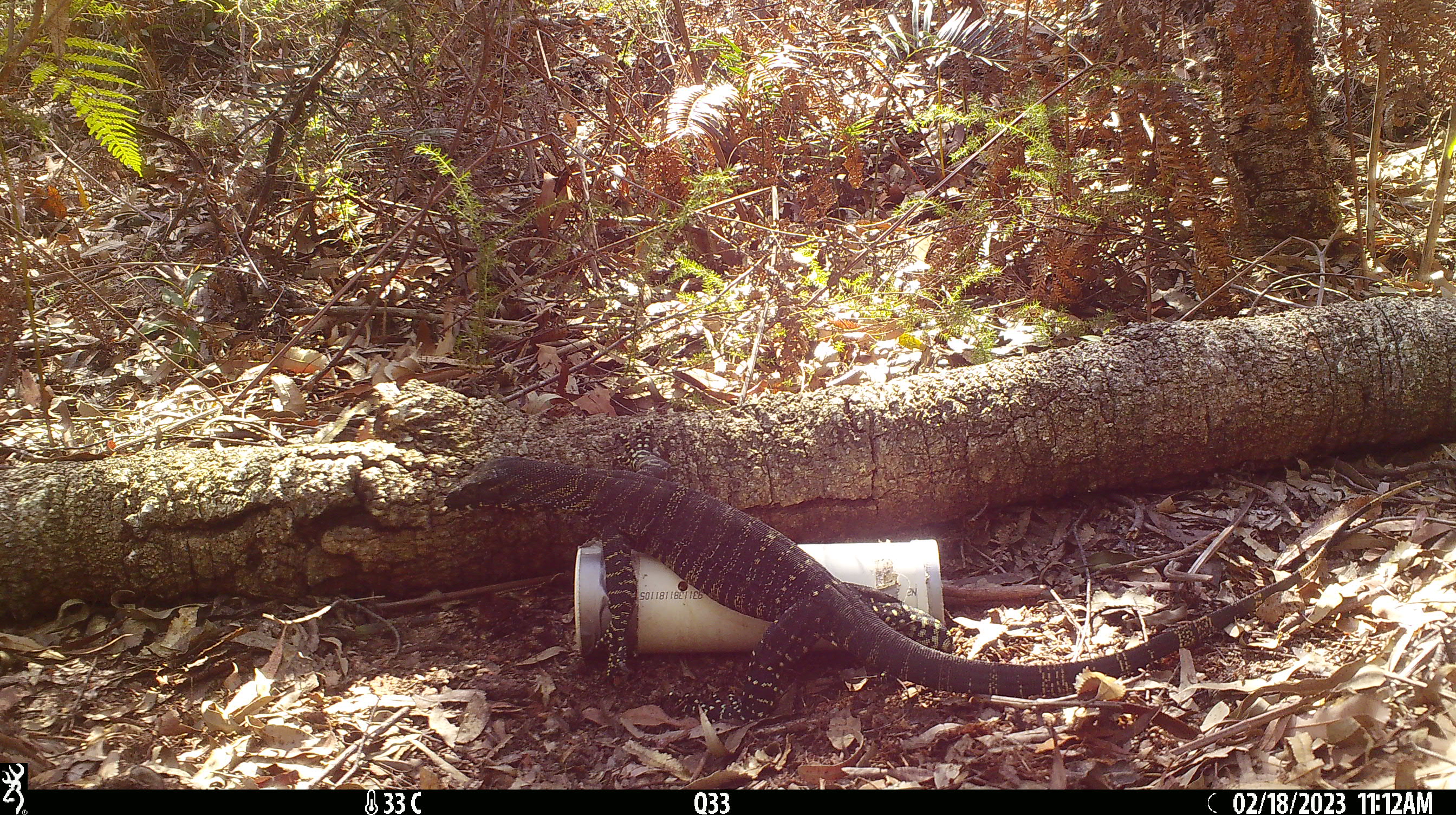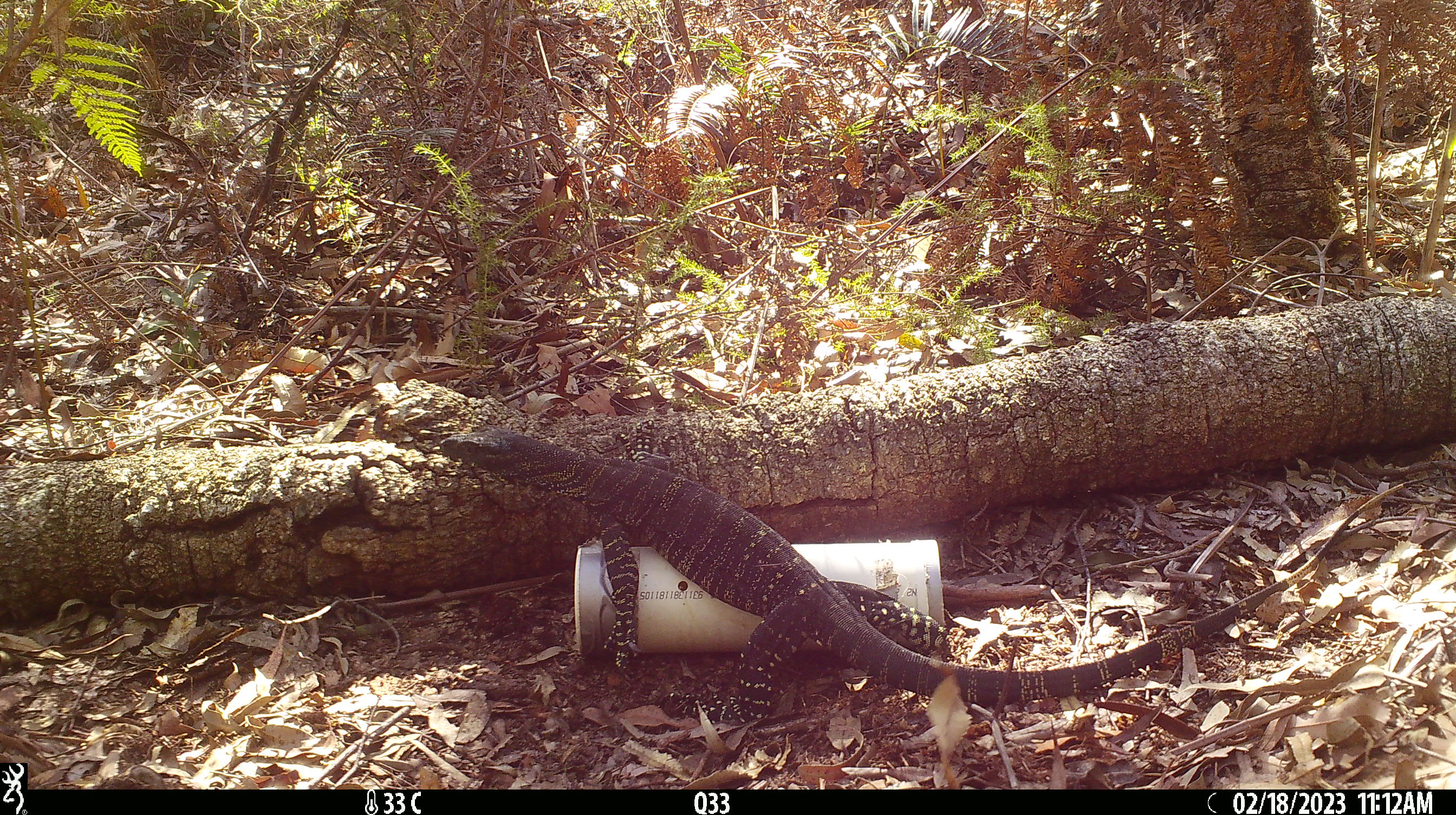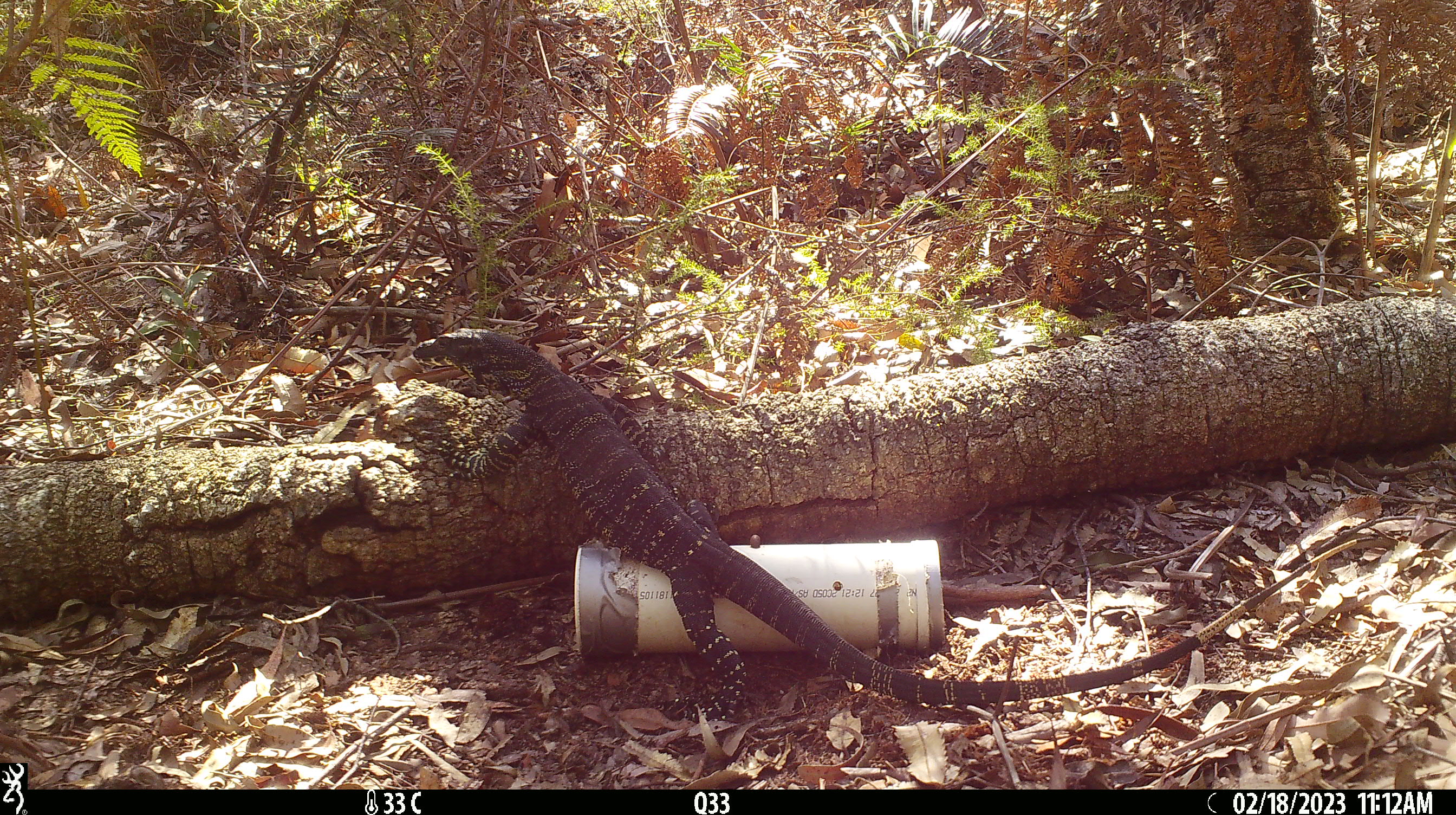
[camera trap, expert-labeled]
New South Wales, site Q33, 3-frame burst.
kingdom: Animalia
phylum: Chordata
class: Reptilia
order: Squamata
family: Varanidae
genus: Varanus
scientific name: Varanus varius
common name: lace monitor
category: goanna